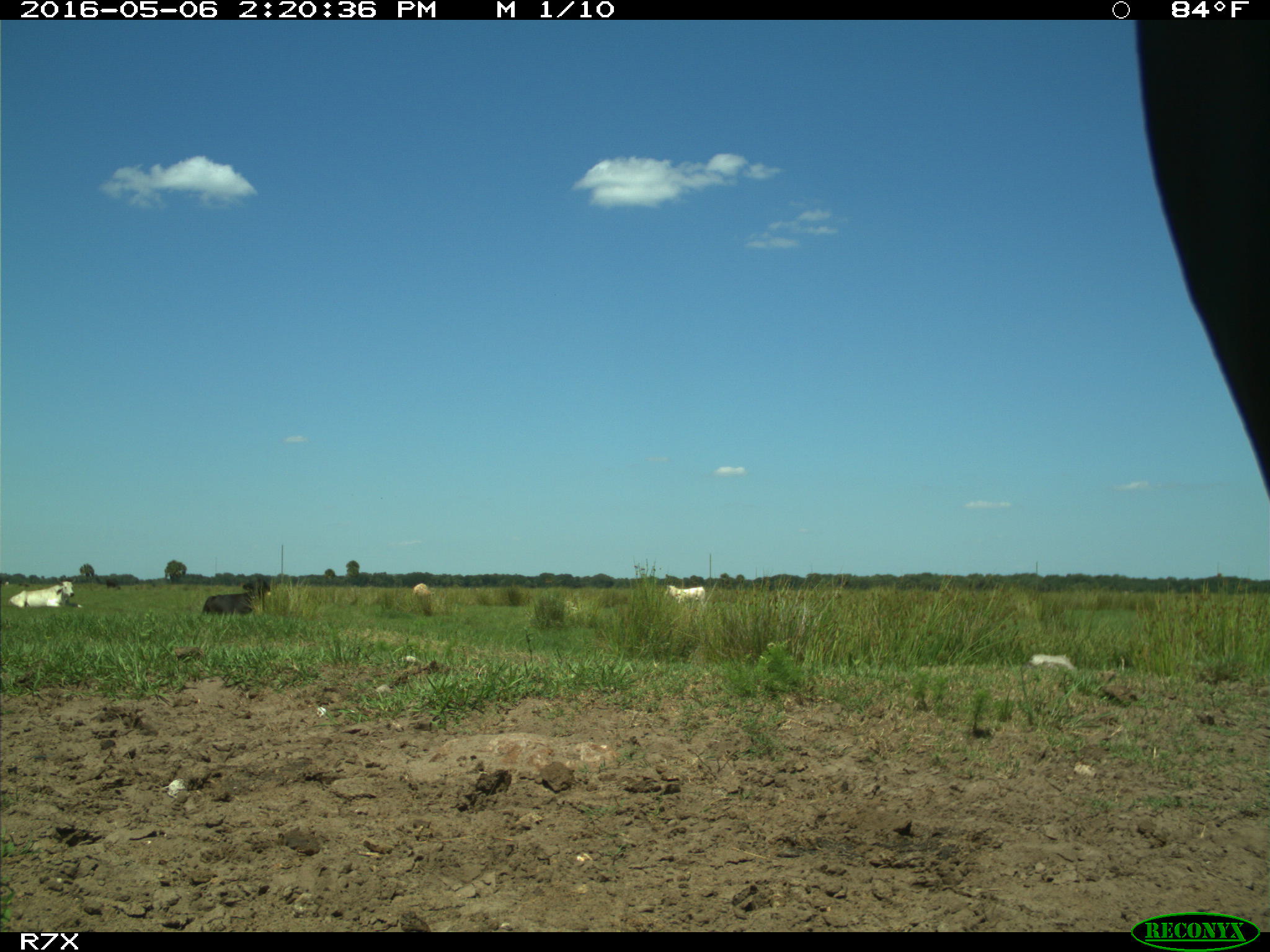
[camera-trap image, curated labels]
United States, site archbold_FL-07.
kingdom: Animalia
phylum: Chordata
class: Mammalia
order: Artiodactyla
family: Bovidae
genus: Bos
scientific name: Bos taurus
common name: domestic cow